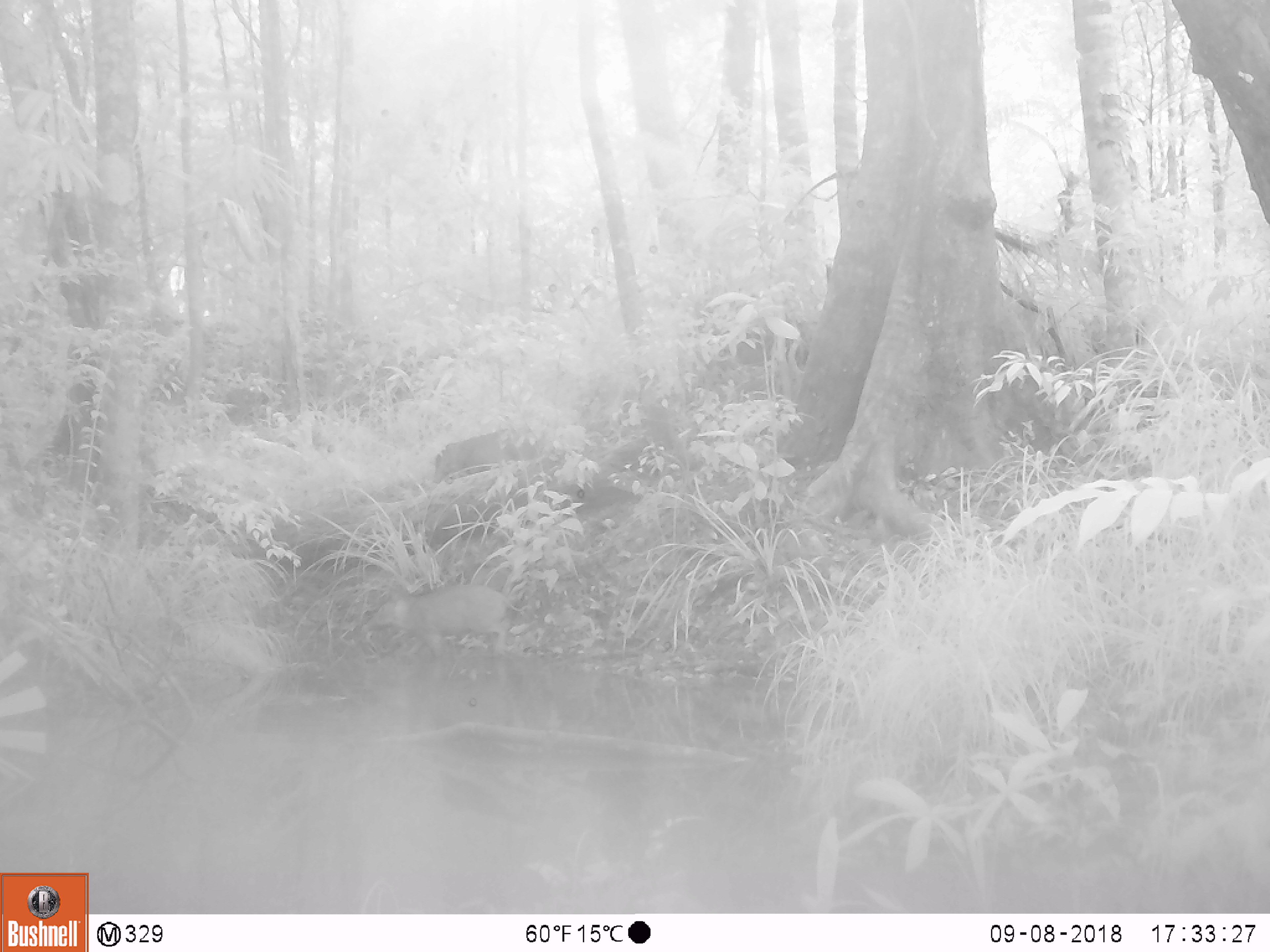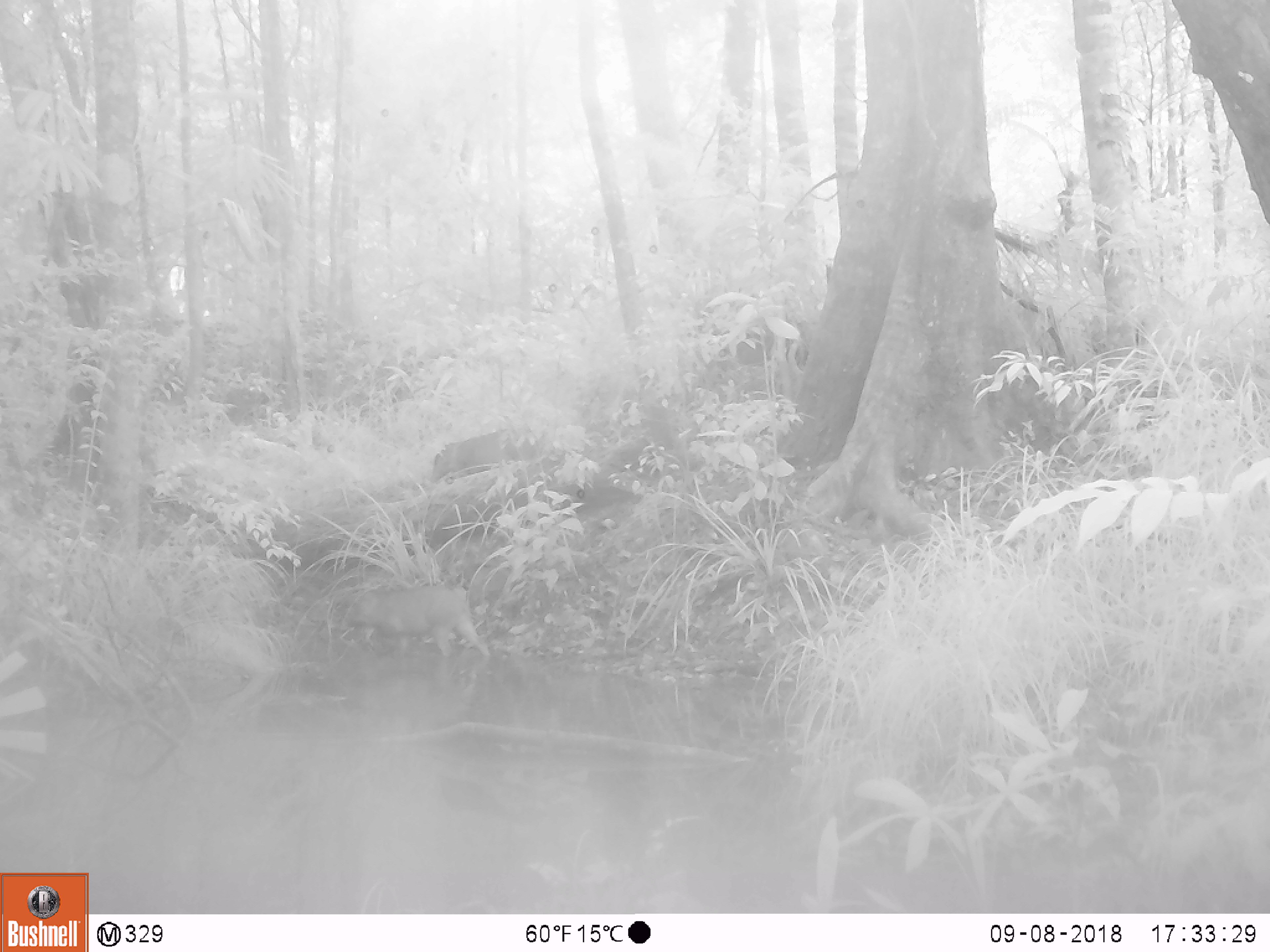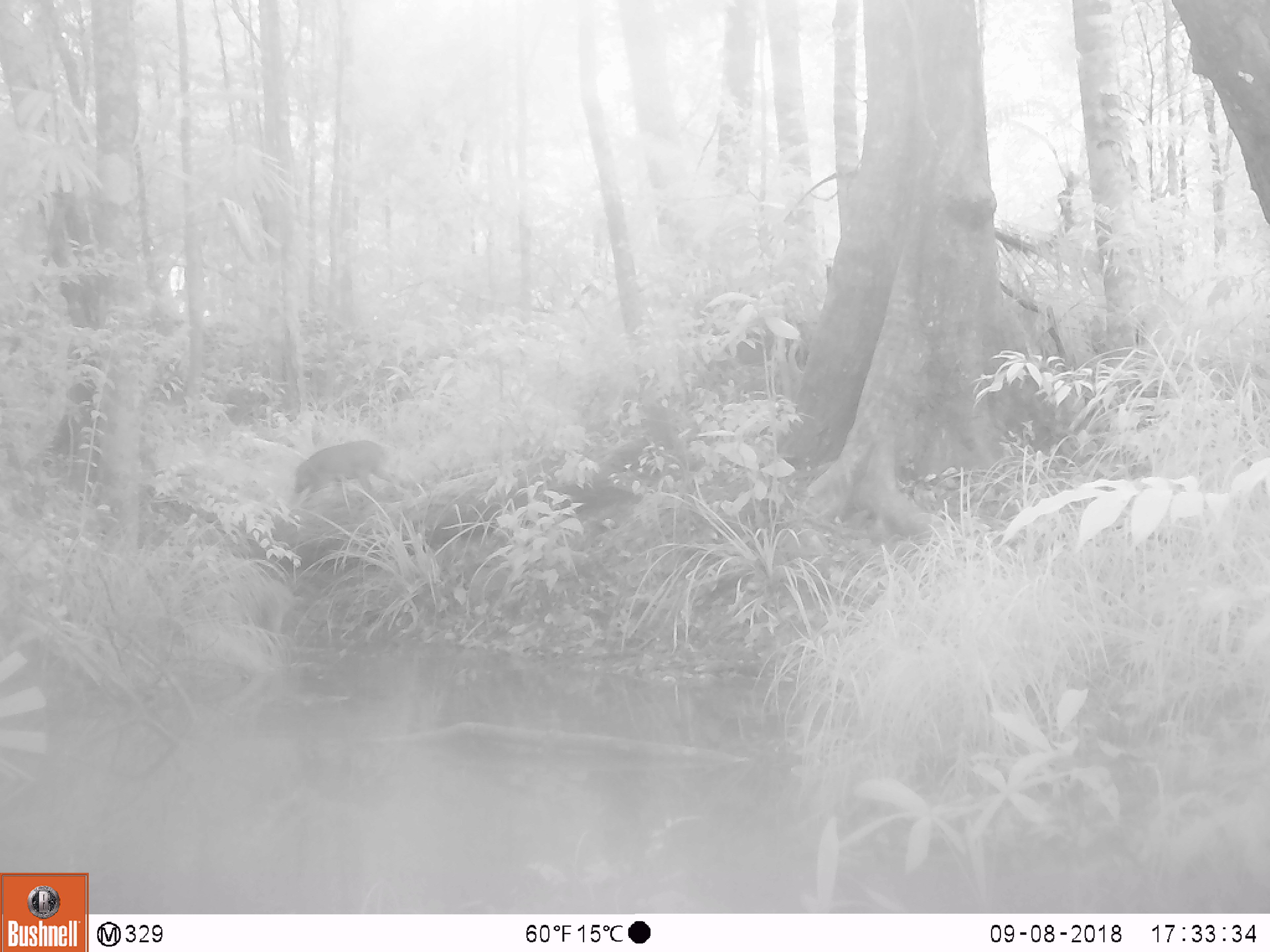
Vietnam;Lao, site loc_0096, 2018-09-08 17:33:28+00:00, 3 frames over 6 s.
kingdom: Animalia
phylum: Chordata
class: Mammalia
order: Artiodactyla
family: Suidae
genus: Sus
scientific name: Sus scrofa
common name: eurasian wild pig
Eurasian wild pig (Sus scrofa). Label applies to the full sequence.